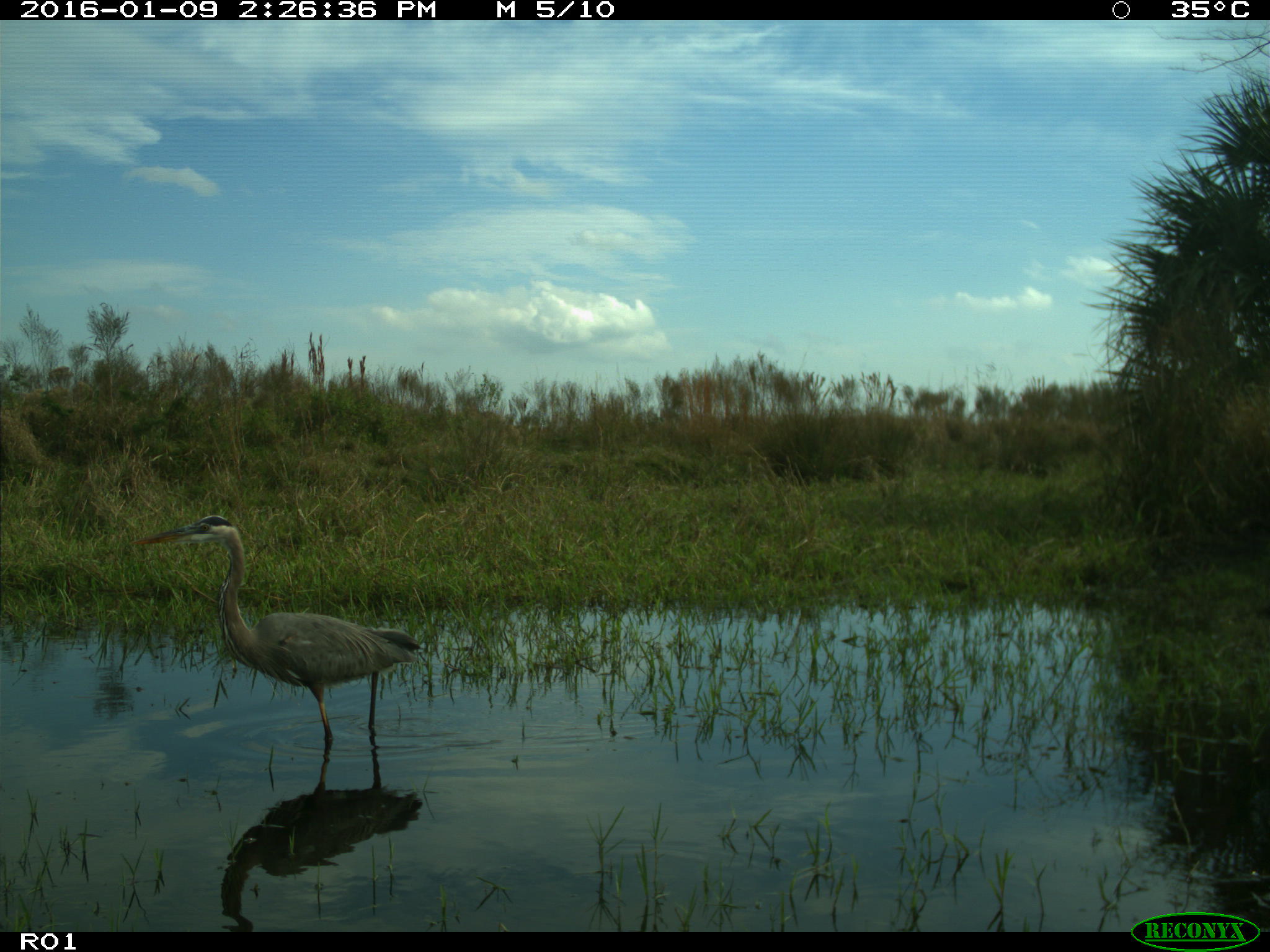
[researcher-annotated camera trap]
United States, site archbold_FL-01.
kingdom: Animalia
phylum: Chordata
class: Aves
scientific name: Aves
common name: birds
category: unidentified bird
Unidentified bird (birds) (Aves).